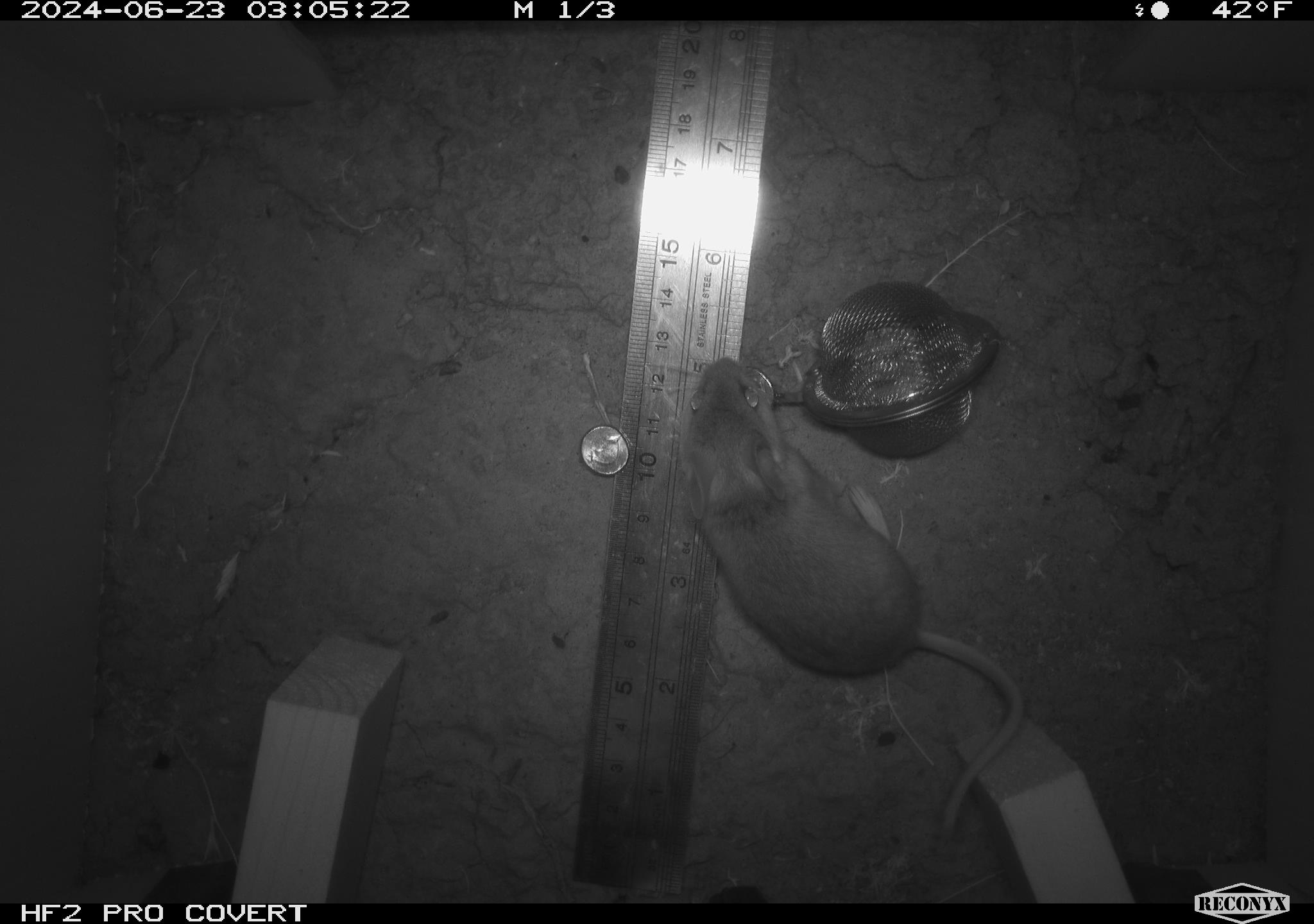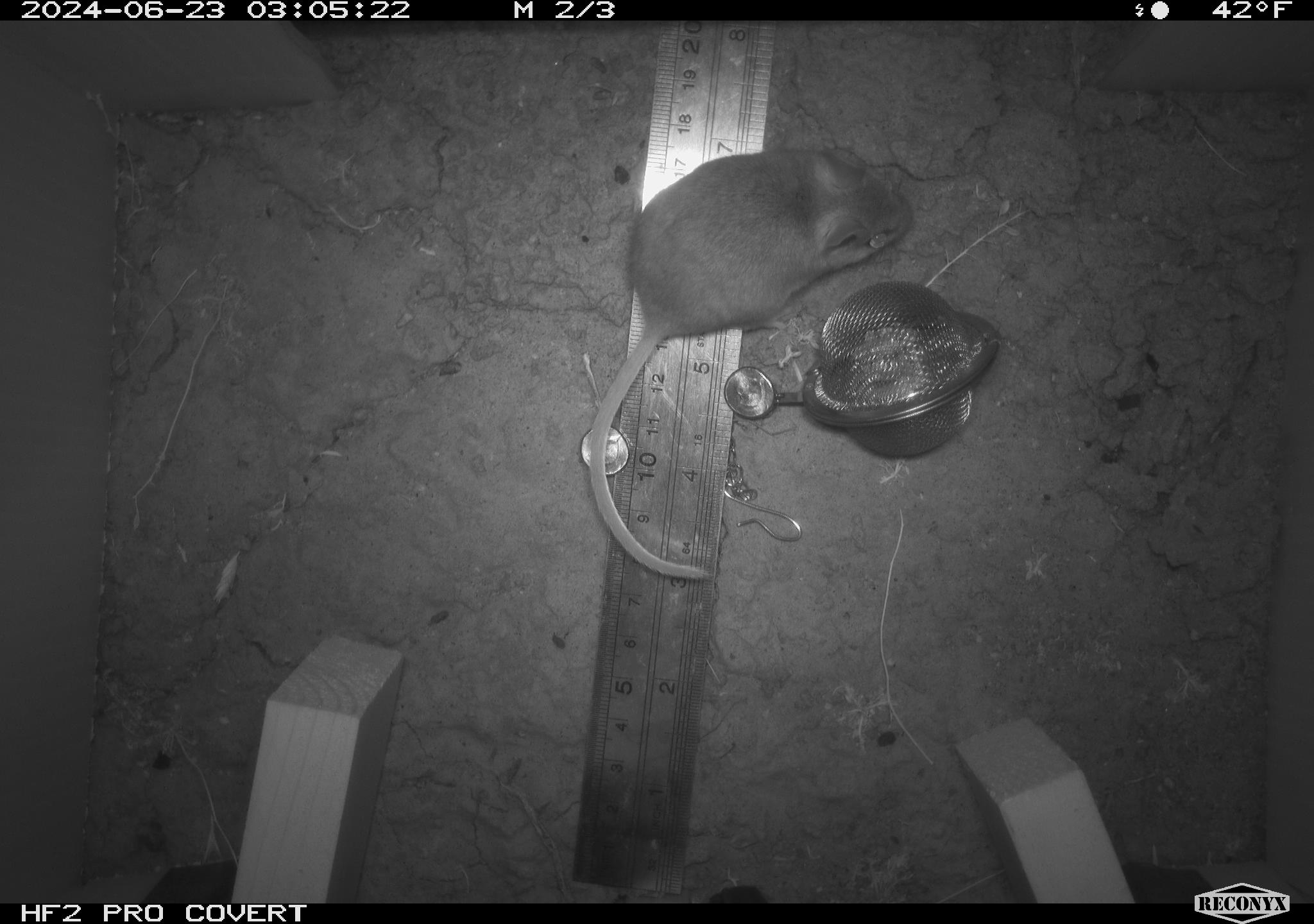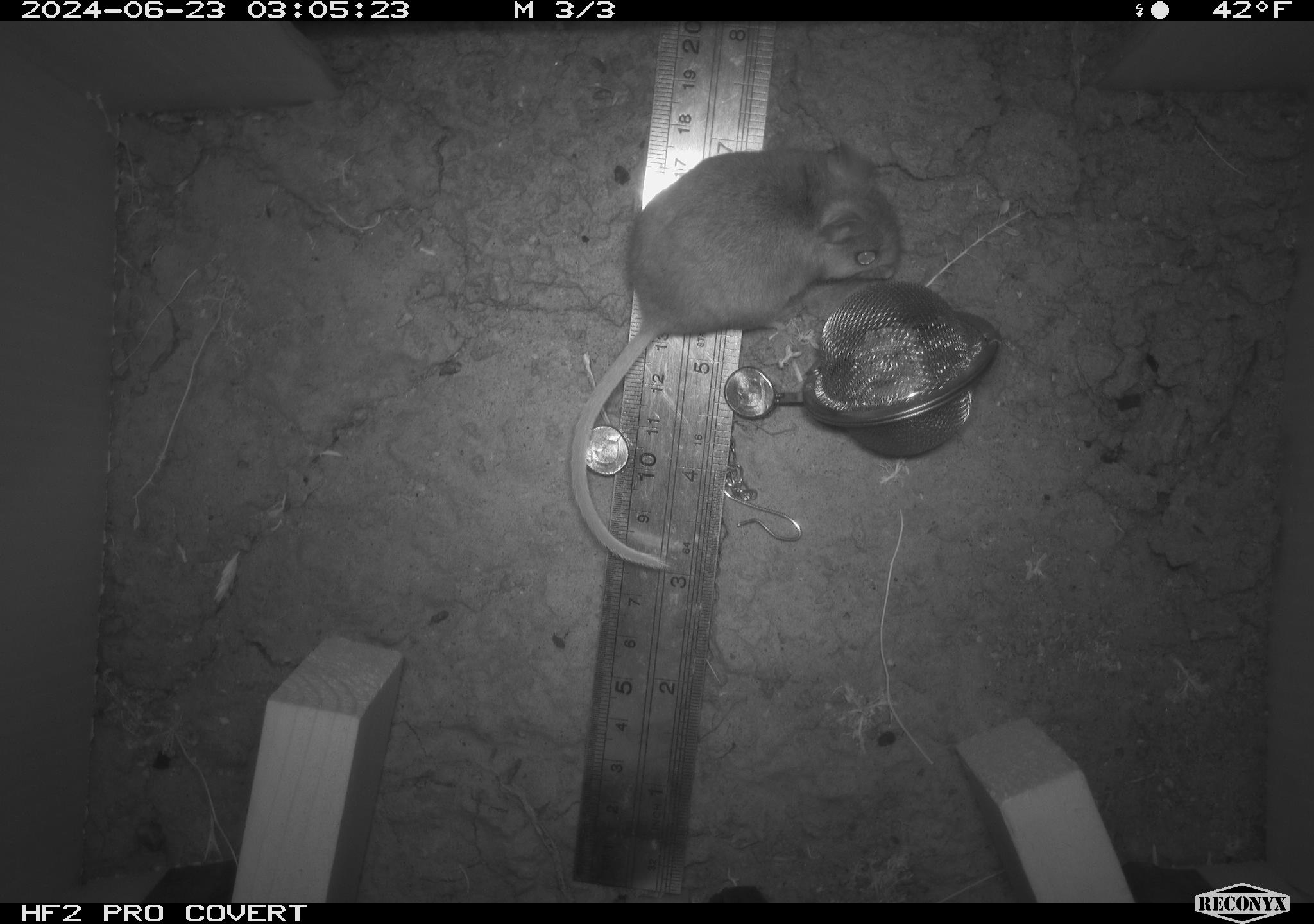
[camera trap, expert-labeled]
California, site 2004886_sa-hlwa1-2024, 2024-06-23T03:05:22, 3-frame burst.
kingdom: Animalia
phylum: Chordata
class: Mammalia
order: Rodentia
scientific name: Rodentia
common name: mouse species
Mouse species (Rodentia).